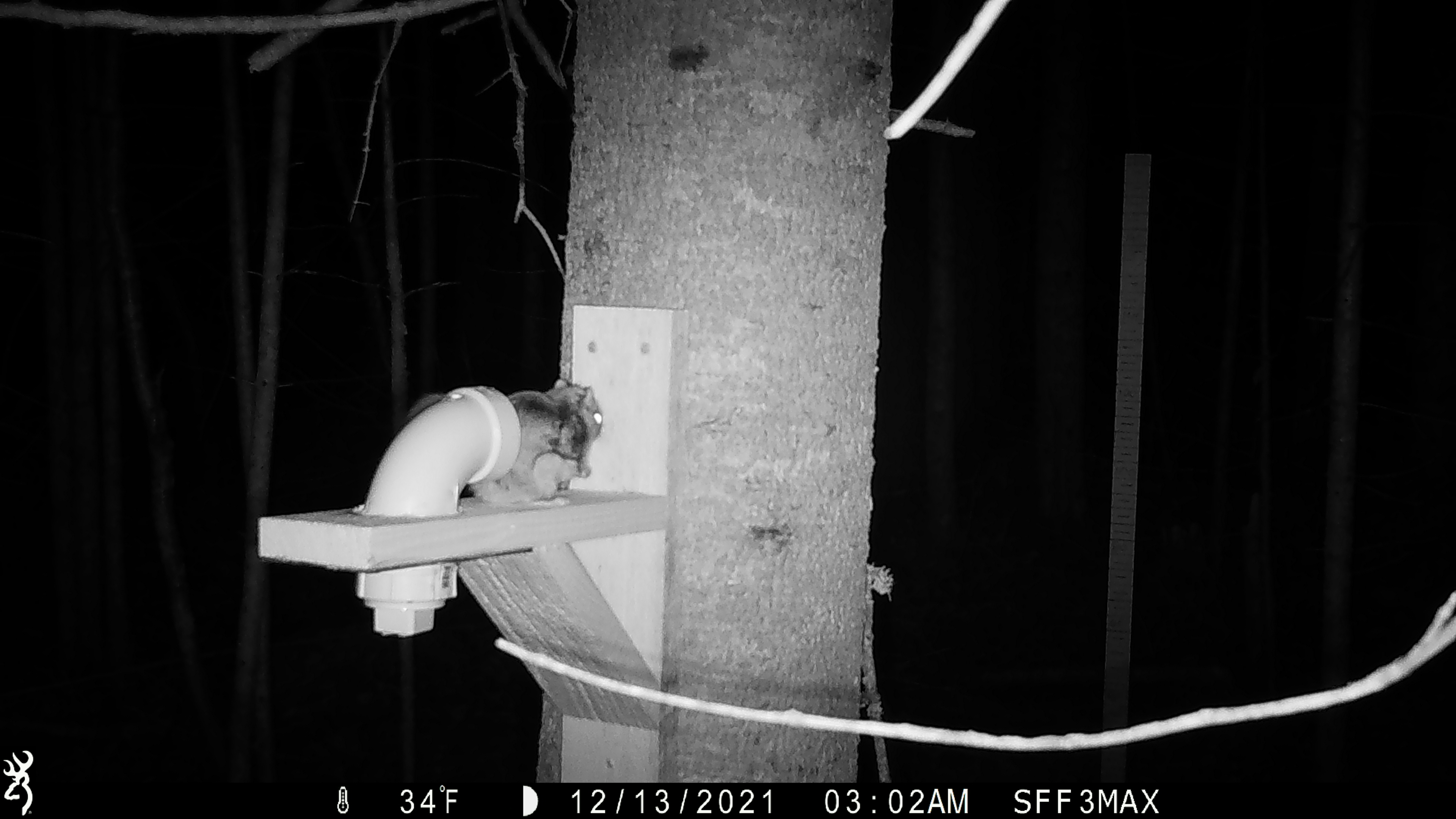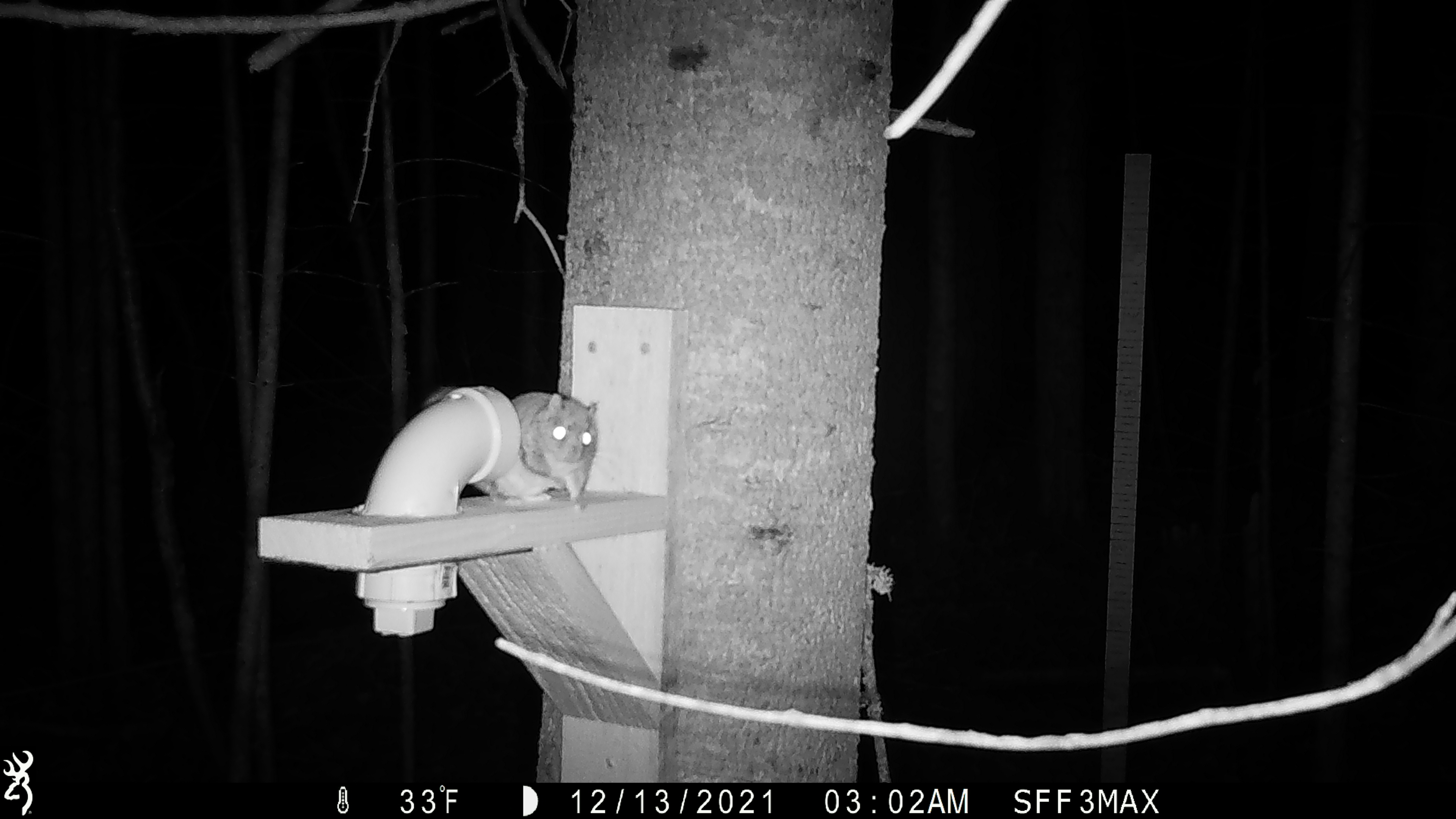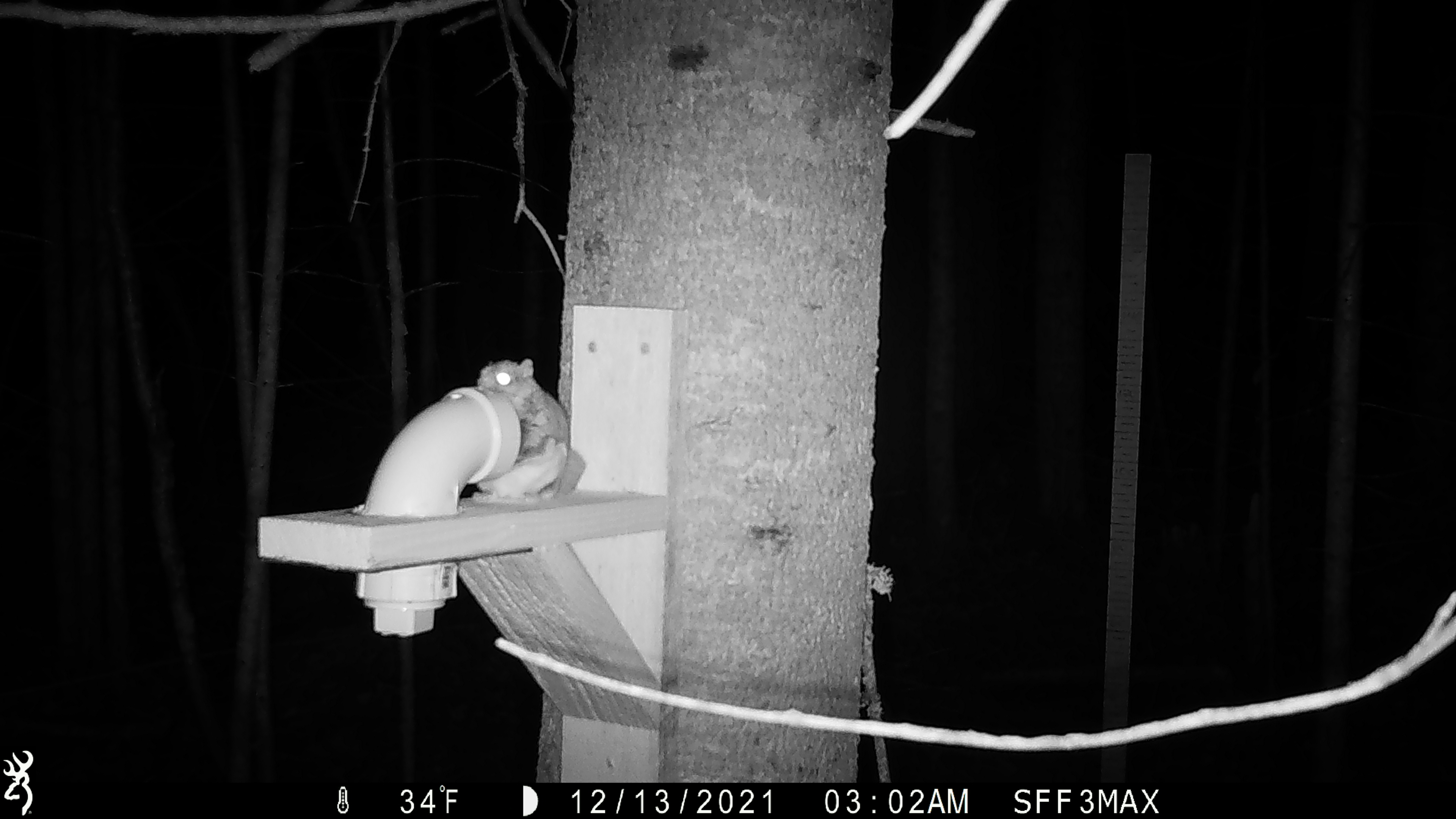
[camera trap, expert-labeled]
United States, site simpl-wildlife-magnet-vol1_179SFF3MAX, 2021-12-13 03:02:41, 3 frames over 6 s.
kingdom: Animalia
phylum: Chordata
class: Mammalia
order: Rodentia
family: Sciuridae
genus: Glaucomys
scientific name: Glaucomys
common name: flying squirrel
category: flying squirrel sp.